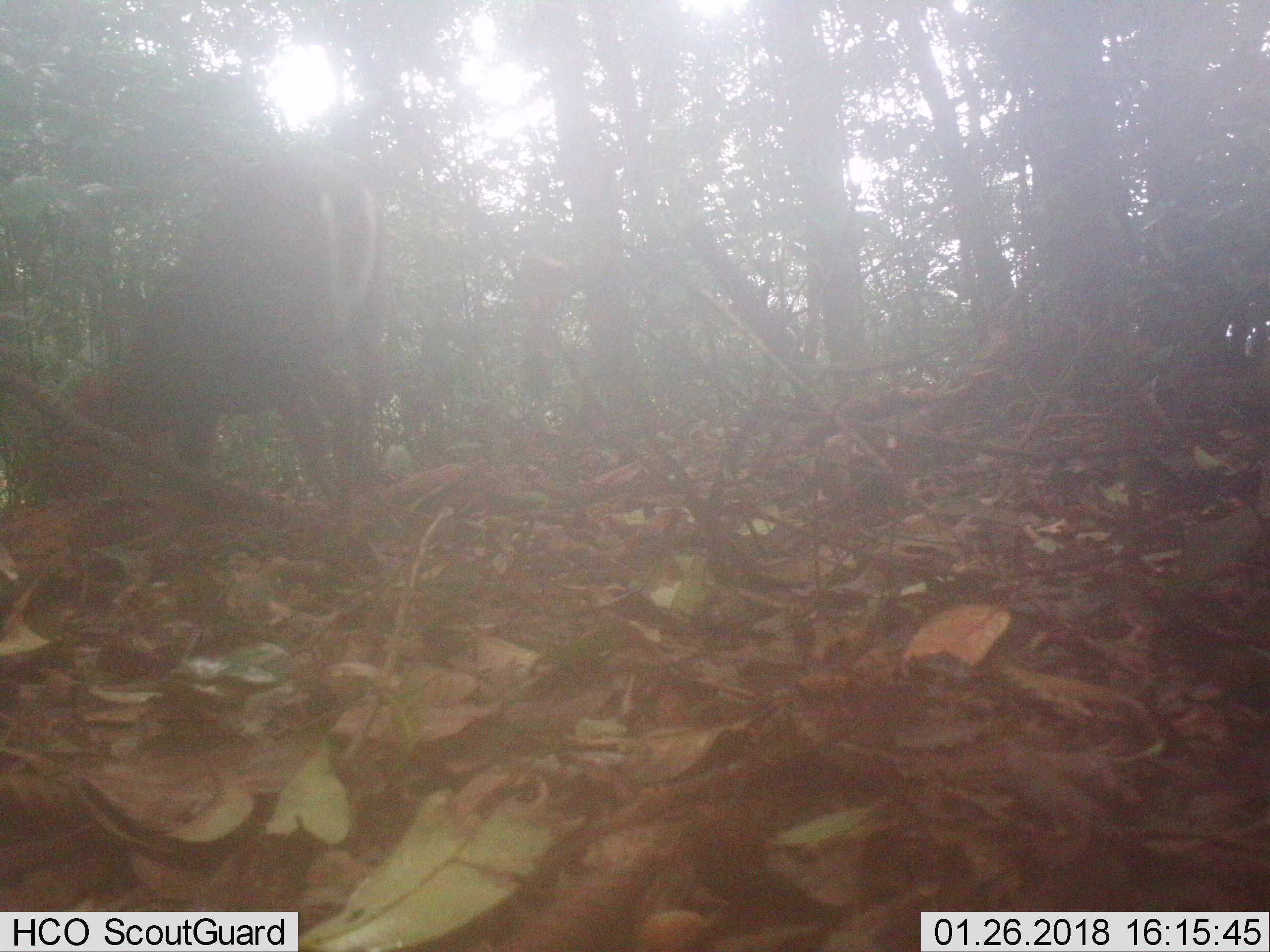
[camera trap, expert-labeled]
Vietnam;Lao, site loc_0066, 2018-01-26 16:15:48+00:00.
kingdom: Animalia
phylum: Chordata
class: Mammalia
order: Artiodactyla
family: Cervidae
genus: Muntiacus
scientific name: Muntiacus rooseveltorum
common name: roosevelt's muntjac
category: roosevelts muntjac group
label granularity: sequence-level